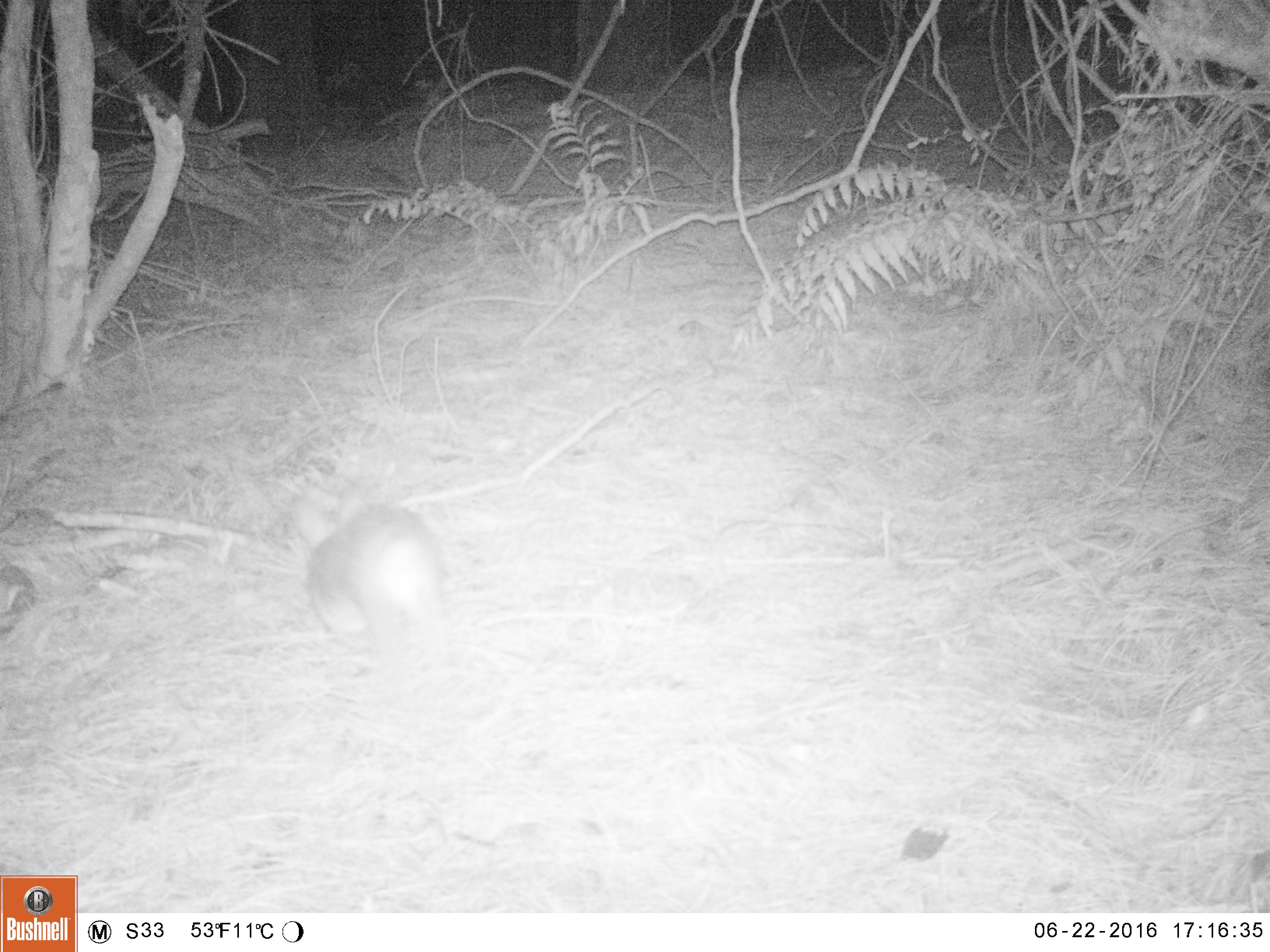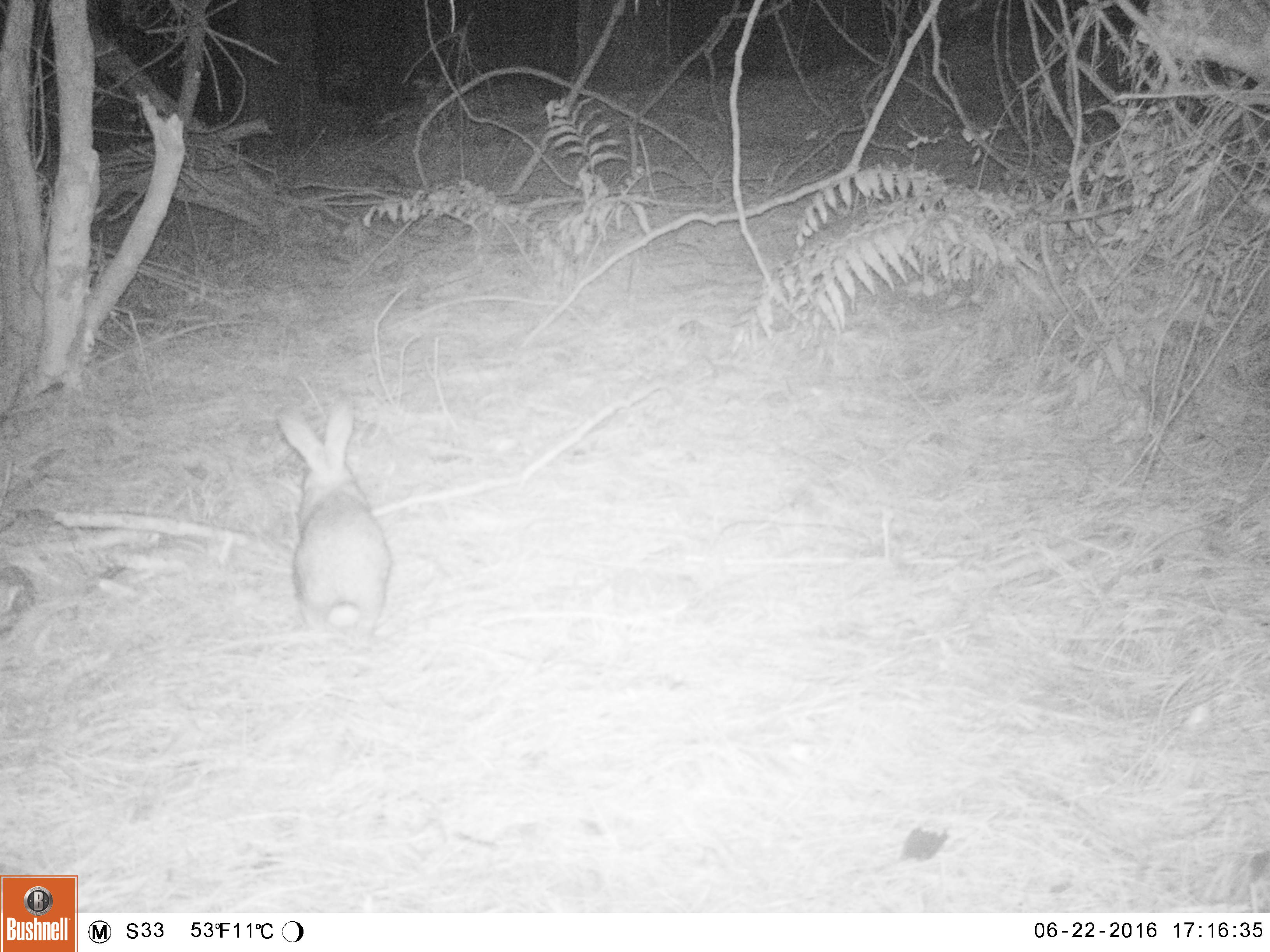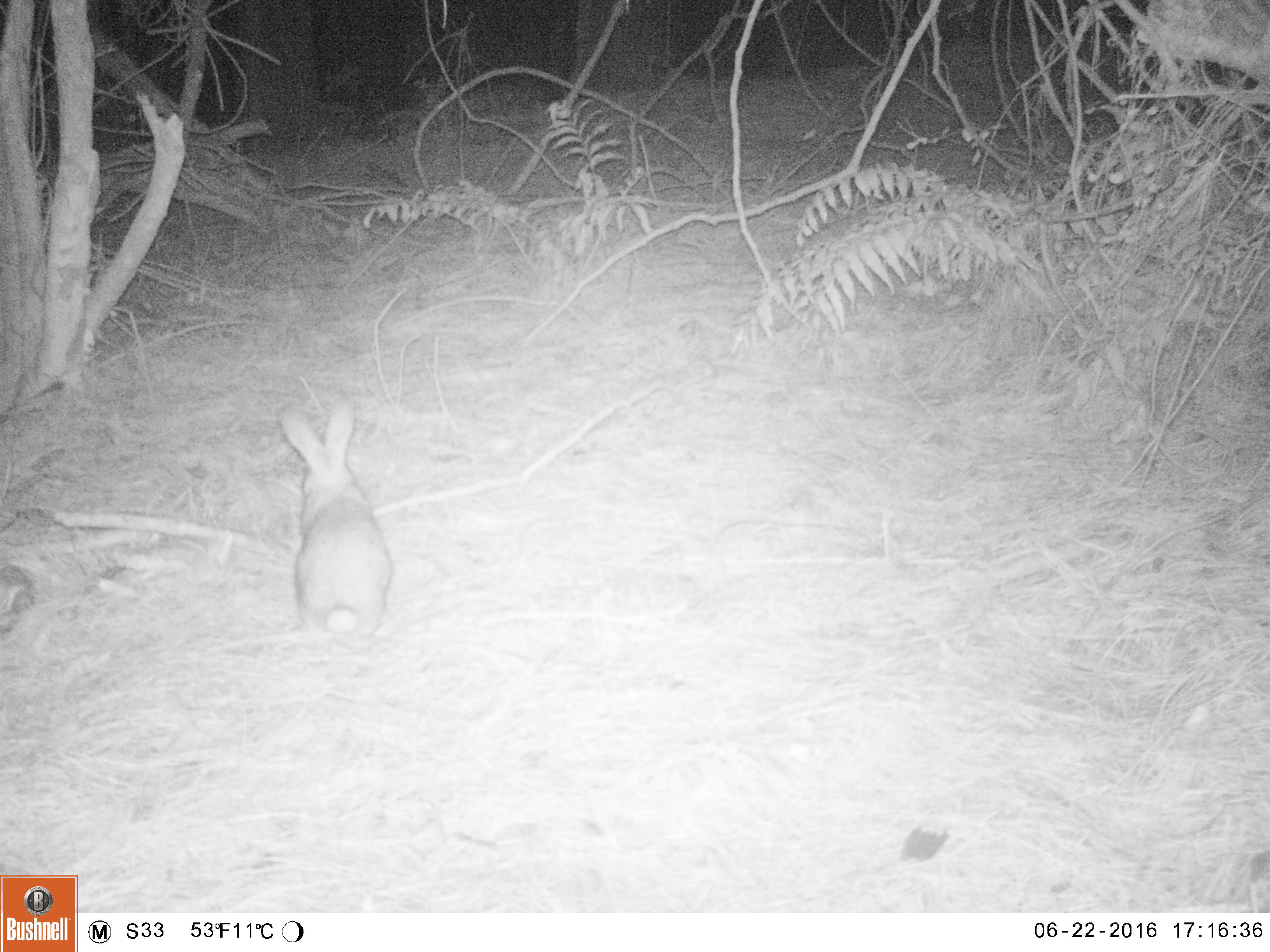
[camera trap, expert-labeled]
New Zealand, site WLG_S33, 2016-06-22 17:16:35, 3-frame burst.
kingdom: Animalia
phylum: Chordata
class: Mammalia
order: Lagomorpha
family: Leporidae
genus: Oryctolagus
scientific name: Oryctolagus cuniculus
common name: european rabbit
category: rabbit